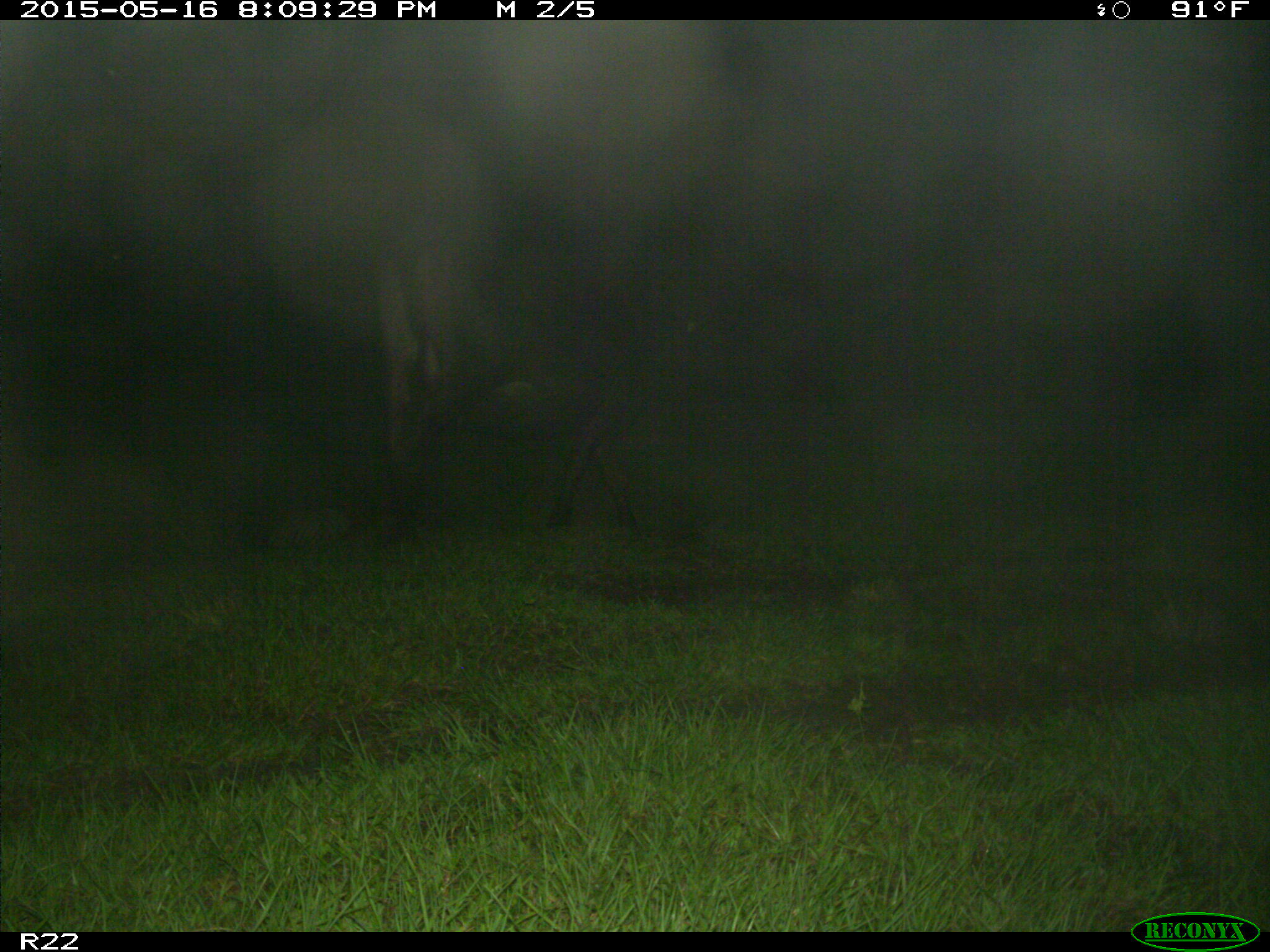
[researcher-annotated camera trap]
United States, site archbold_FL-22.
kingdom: Animalia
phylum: Chordata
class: Mammalia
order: Artiodactyla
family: Bovidae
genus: Bos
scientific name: Bos taurus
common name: domestic cow